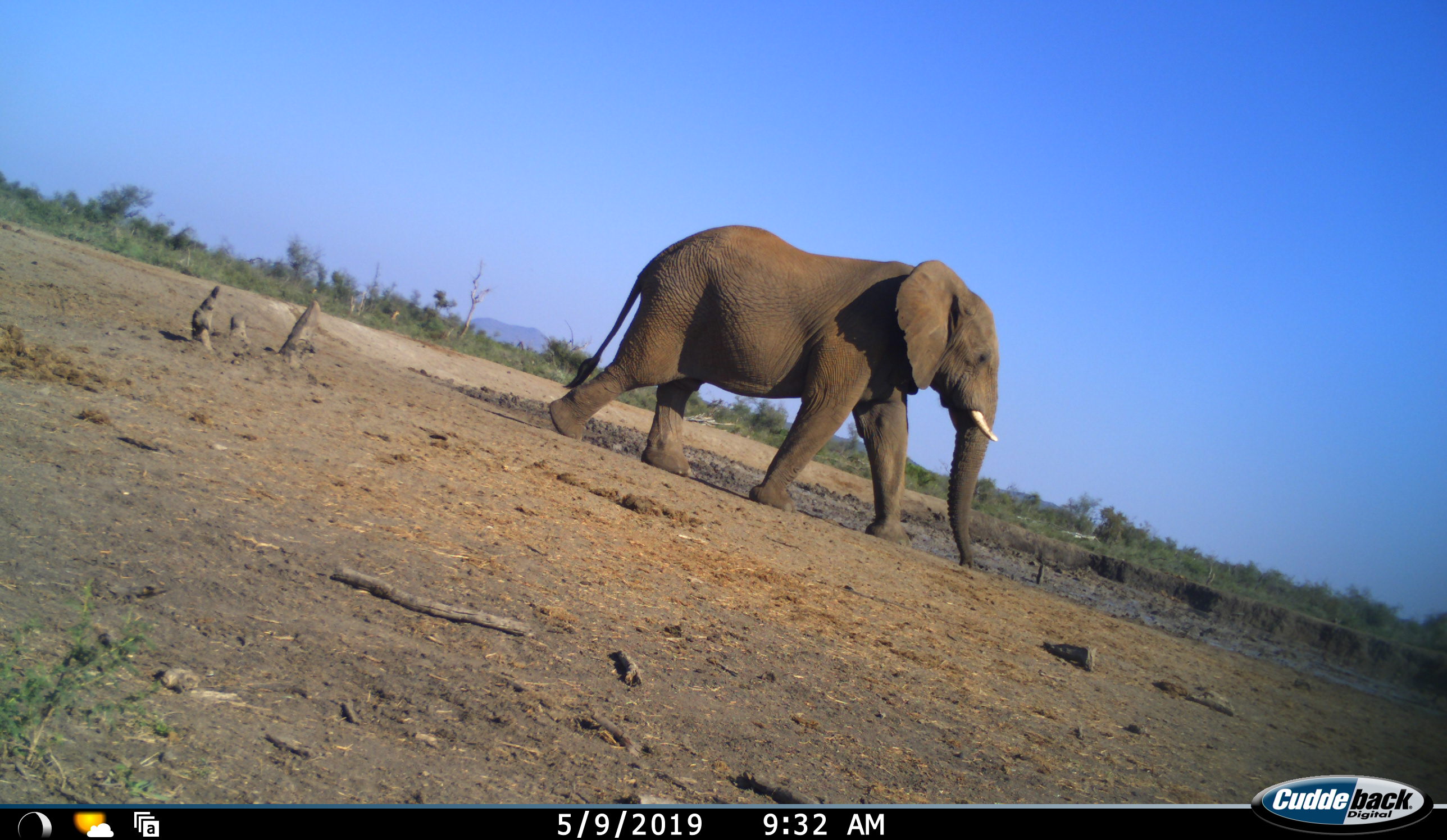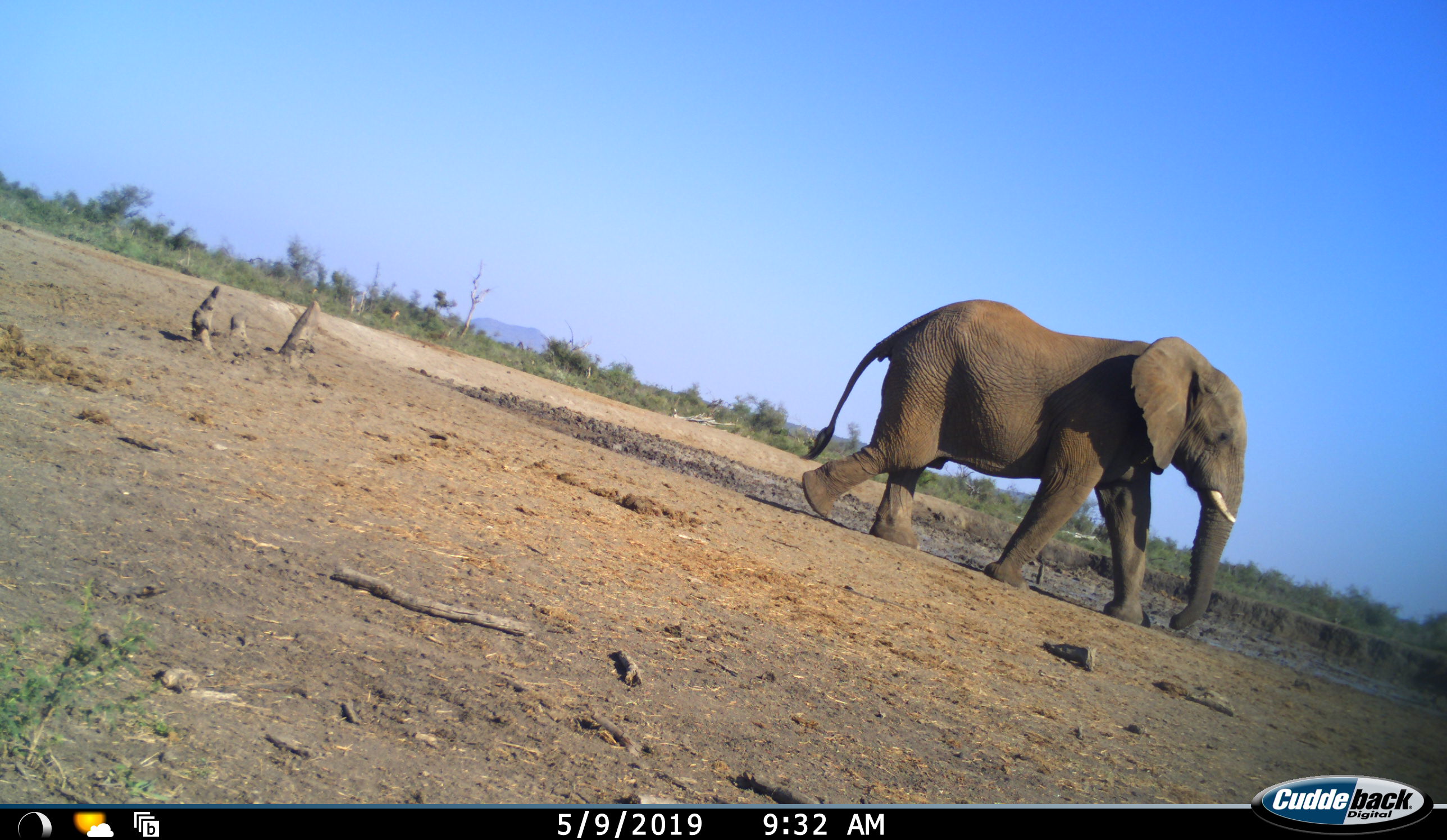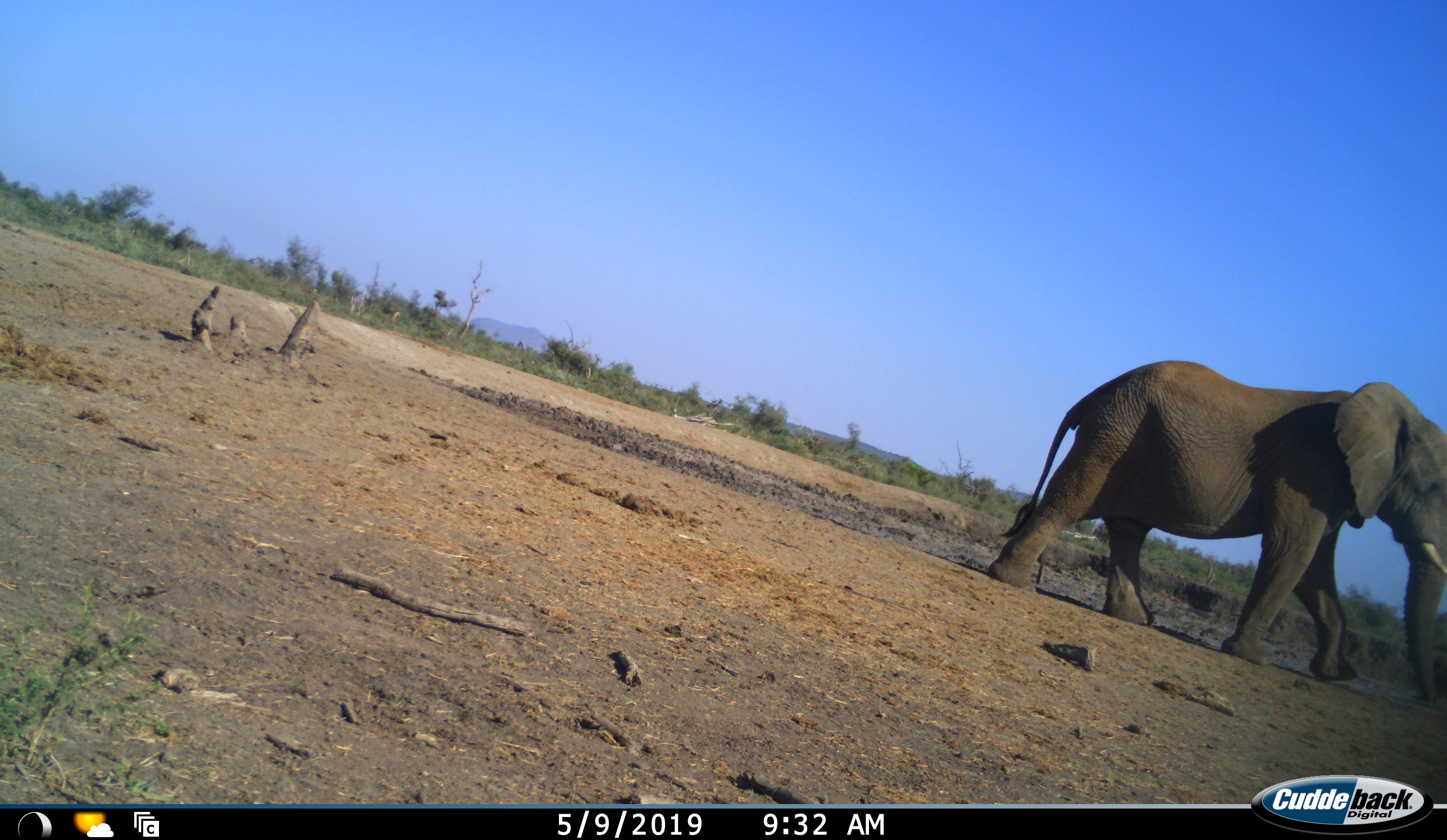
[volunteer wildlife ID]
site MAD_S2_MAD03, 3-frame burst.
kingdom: Animalia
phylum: Chordata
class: Mammalia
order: Proboscidea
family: Elephantidae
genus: Loxodonta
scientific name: Loxodonta africana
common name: african bush elephant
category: elephant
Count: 1.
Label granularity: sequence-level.